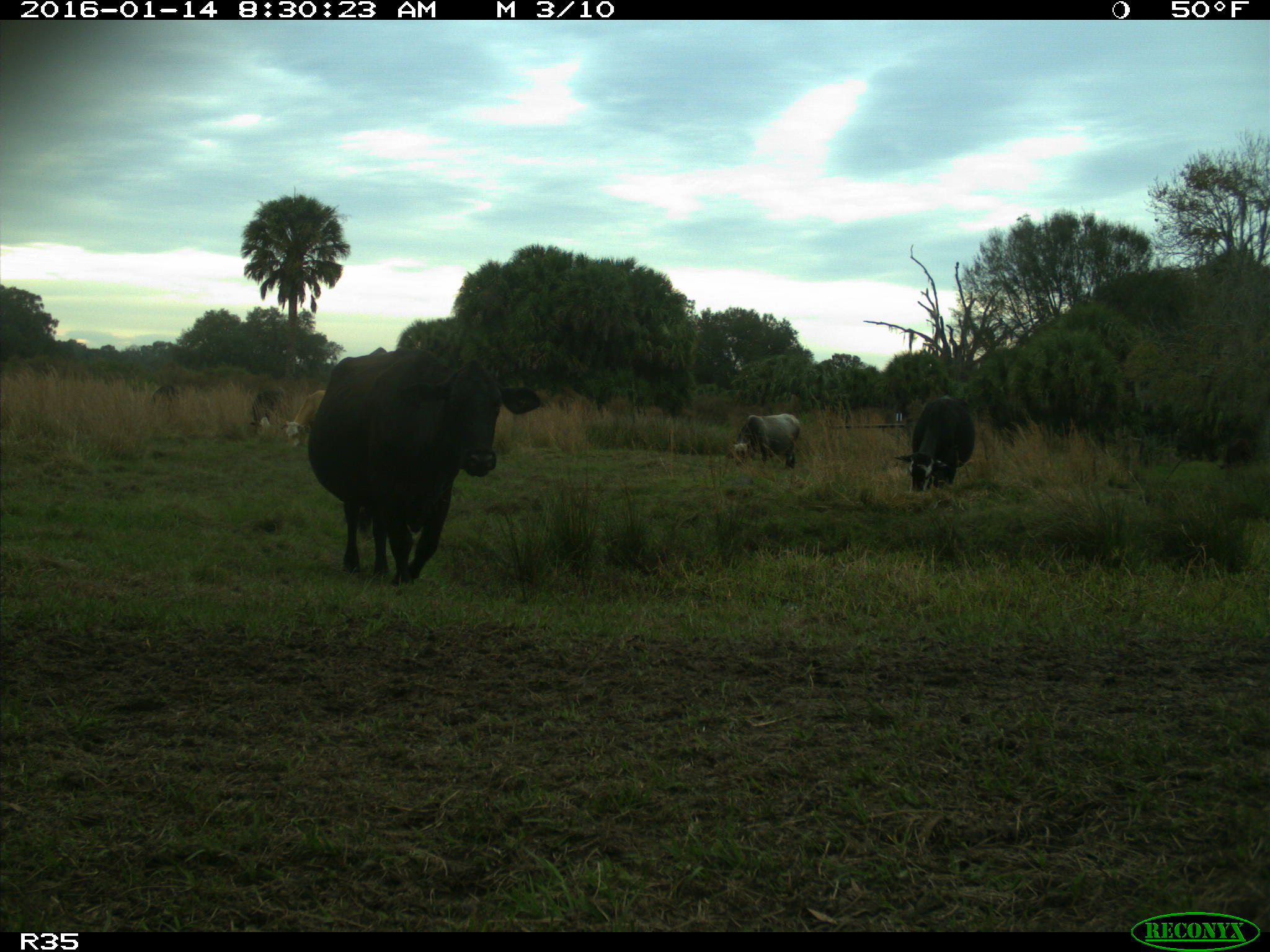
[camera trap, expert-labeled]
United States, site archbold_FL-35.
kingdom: Animalia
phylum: Chordata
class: Mammalia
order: Artiodactyla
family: Bovidae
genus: Bos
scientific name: Bos taurus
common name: domestic cow